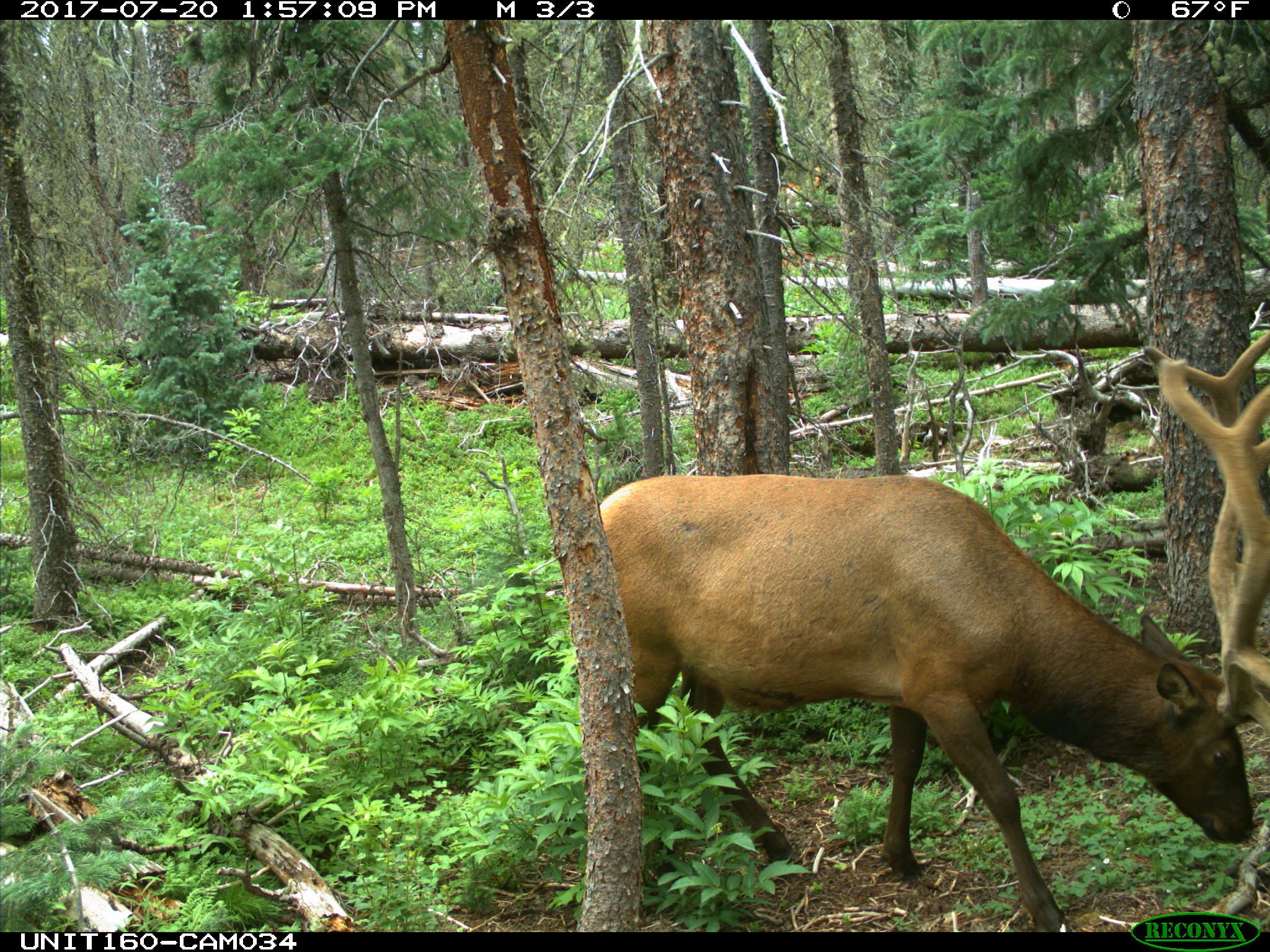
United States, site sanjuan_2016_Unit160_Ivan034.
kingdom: Animalia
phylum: Chordata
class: Mammalia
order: Artiodactyla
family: Cervidae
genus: Cervus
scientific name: Cervus elaphus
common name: red deer